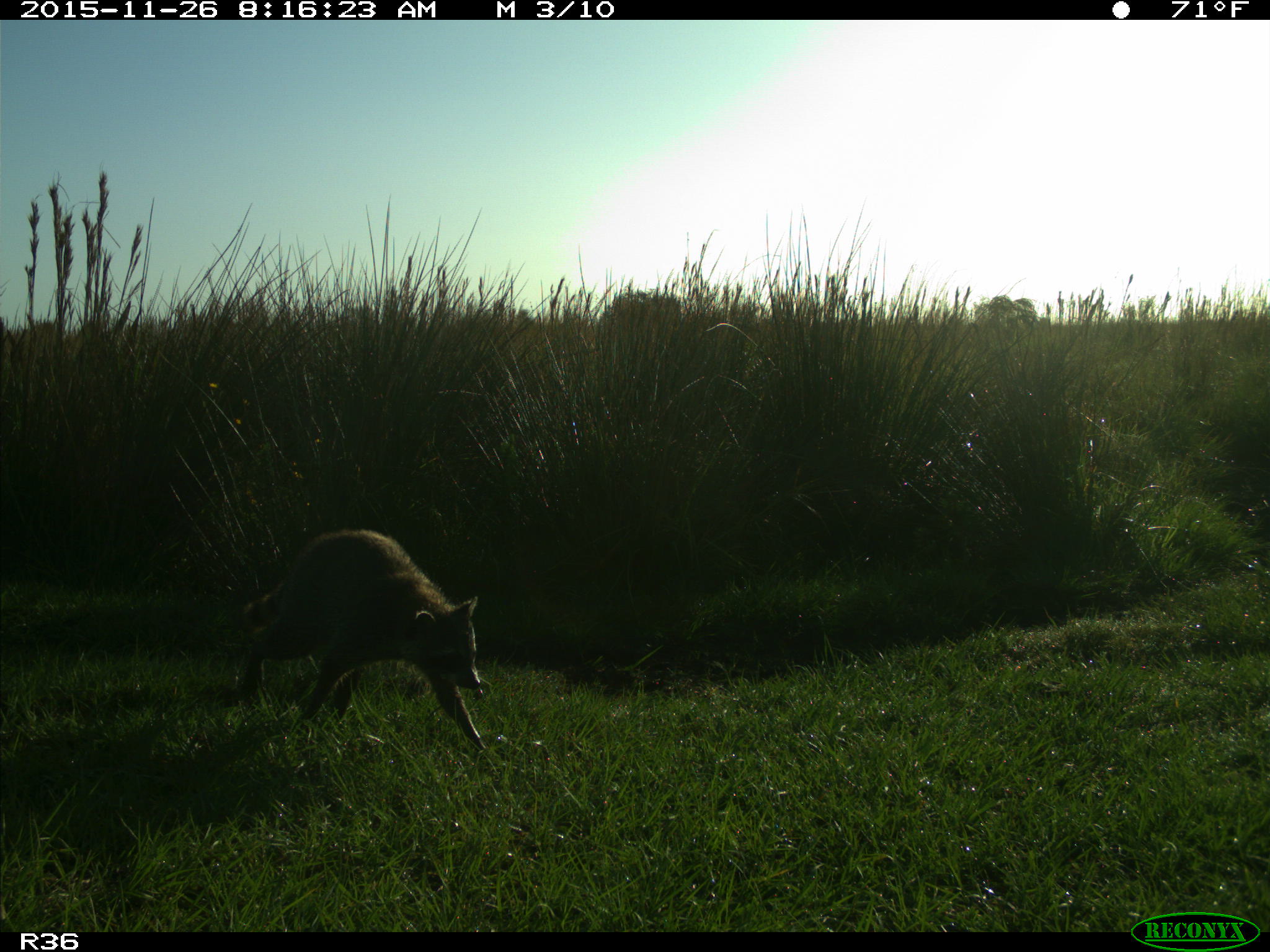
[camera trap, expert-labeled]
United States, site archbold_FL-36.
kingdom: Animalia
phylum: Chordata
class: Mammalia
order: Carnivora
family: Procyonidae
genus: Procyon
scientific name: Procyon lotor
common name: common raccoon